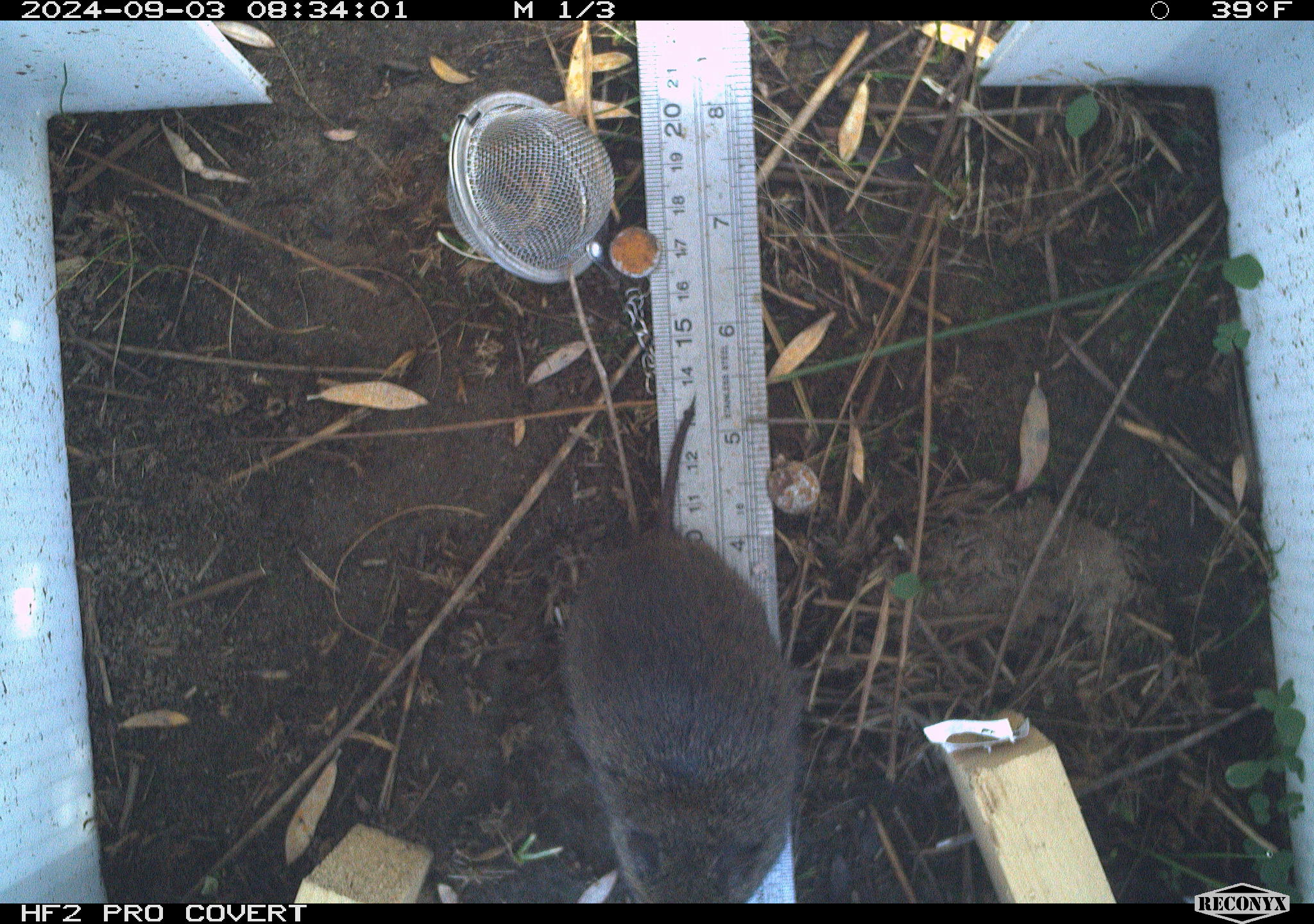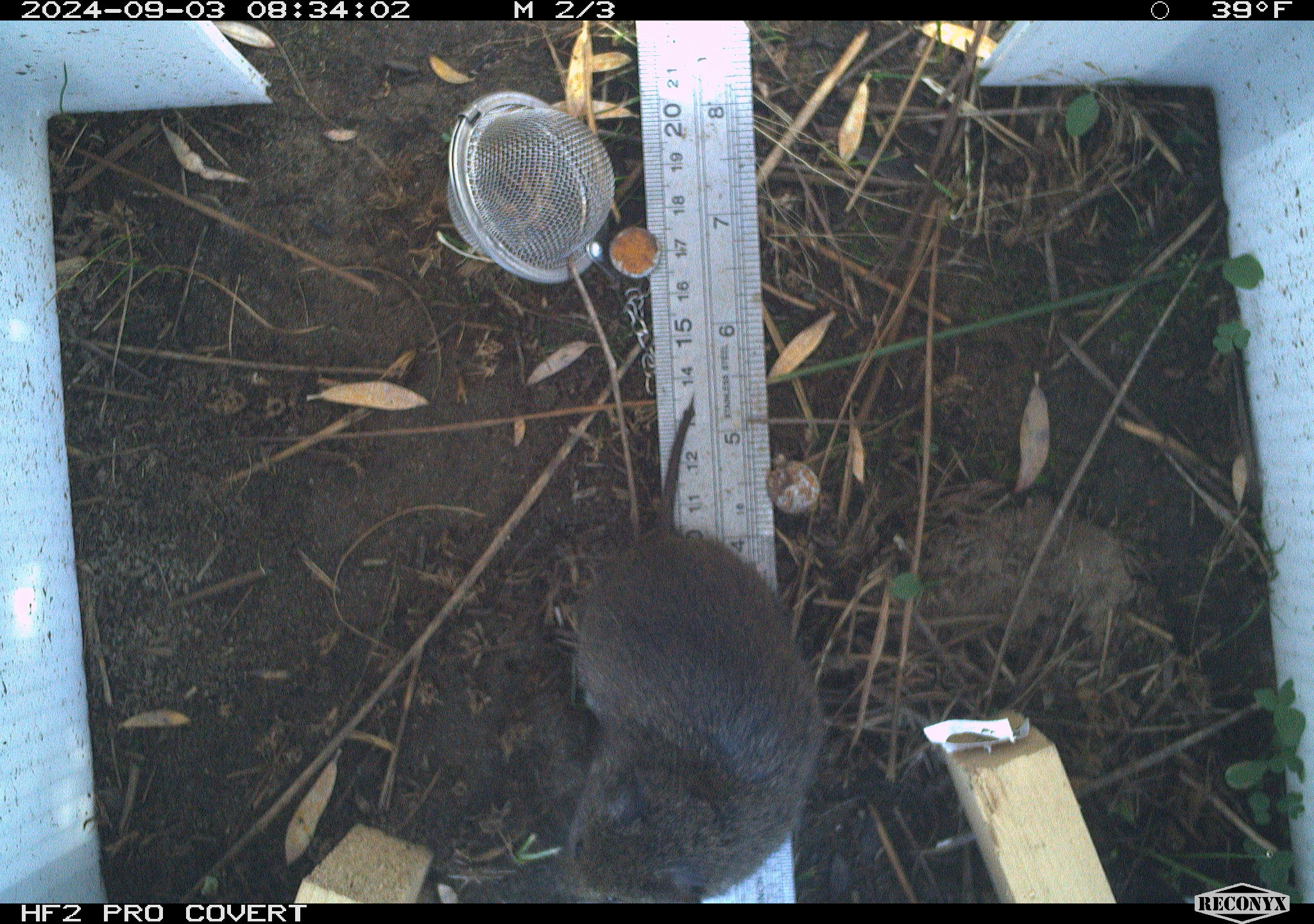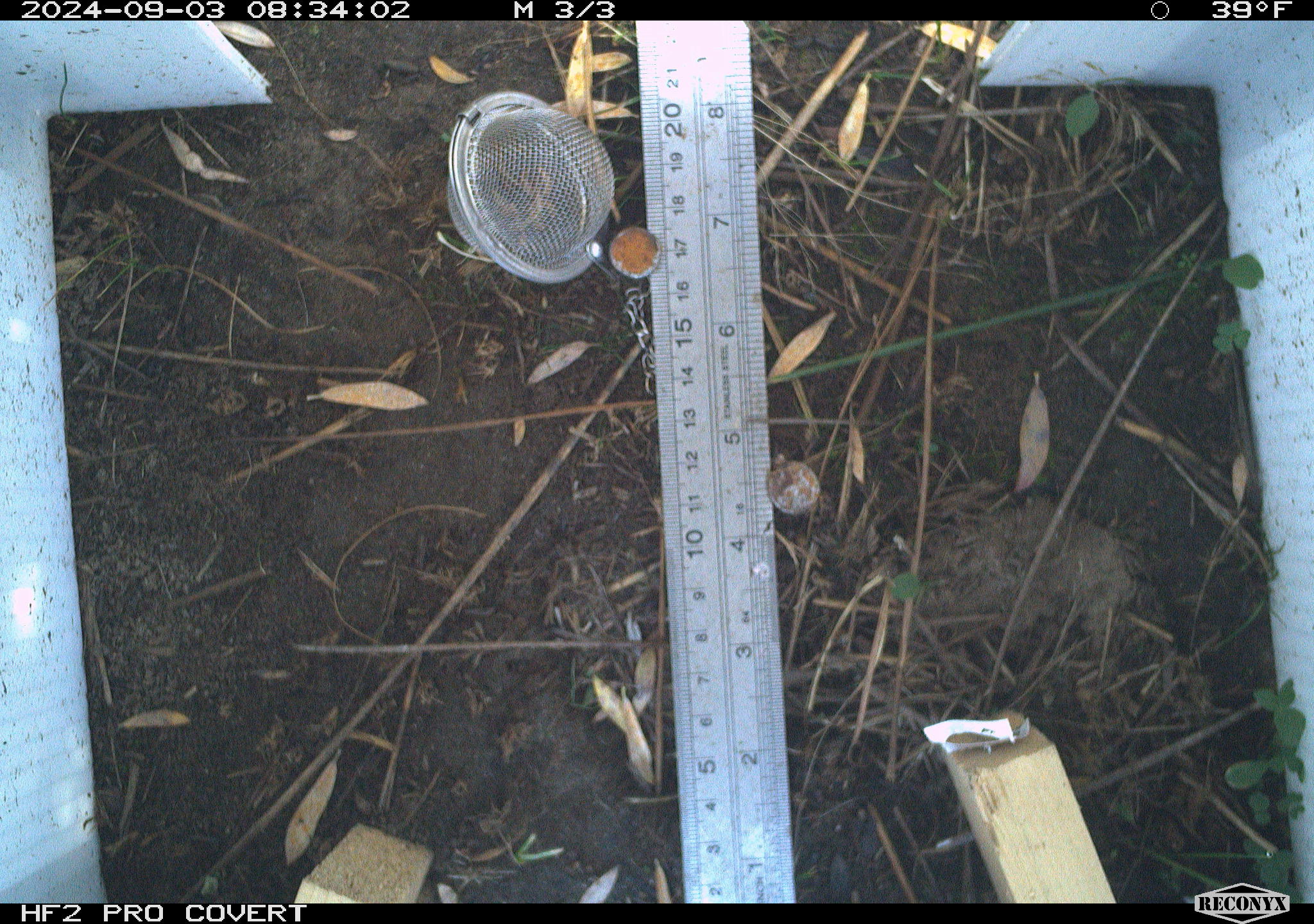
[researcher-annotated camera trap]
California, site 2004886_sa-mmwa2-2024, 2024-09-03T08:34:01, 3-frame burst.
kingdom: Animalia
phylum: Chordata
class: Mammalia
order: Rodentia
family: Cricetidae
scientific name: Arvicolinae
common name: voles, lemmings, and muskrats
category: arvicolinae subfamily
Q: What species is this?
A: Arvicolinae subfamily (voles, lemmings, and muskrats) (Arvicolinae).